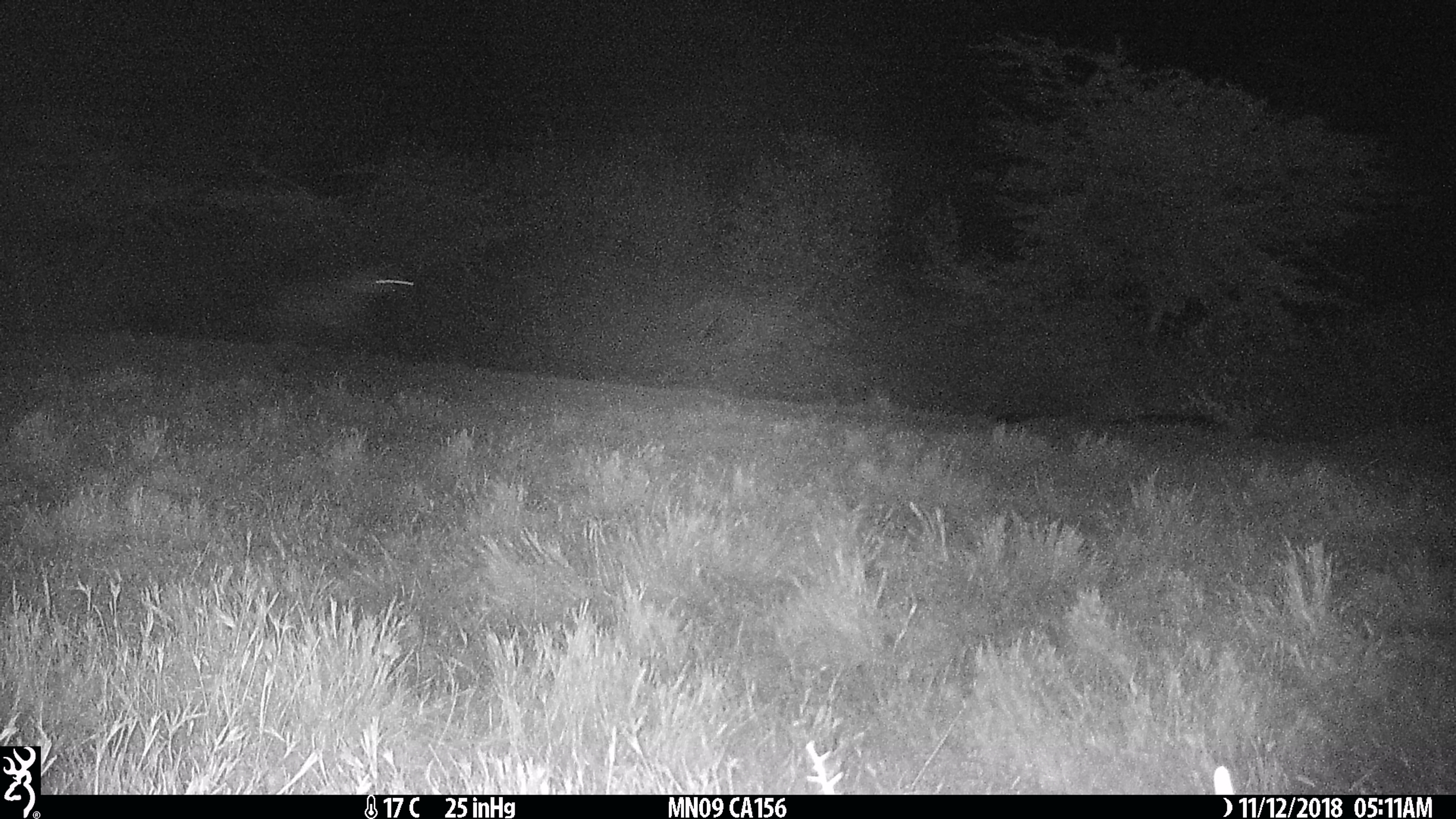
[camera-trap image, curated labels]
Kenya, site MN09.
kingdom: Animalia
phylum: Chordata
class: Mammalia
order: Carnivora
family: Hyaenidae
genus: Crocuta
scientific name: Crocuta crocuta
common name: spotted hyena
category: hyena spotted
Hyena spotted (spotted hyena) (Crocuta crocuta).